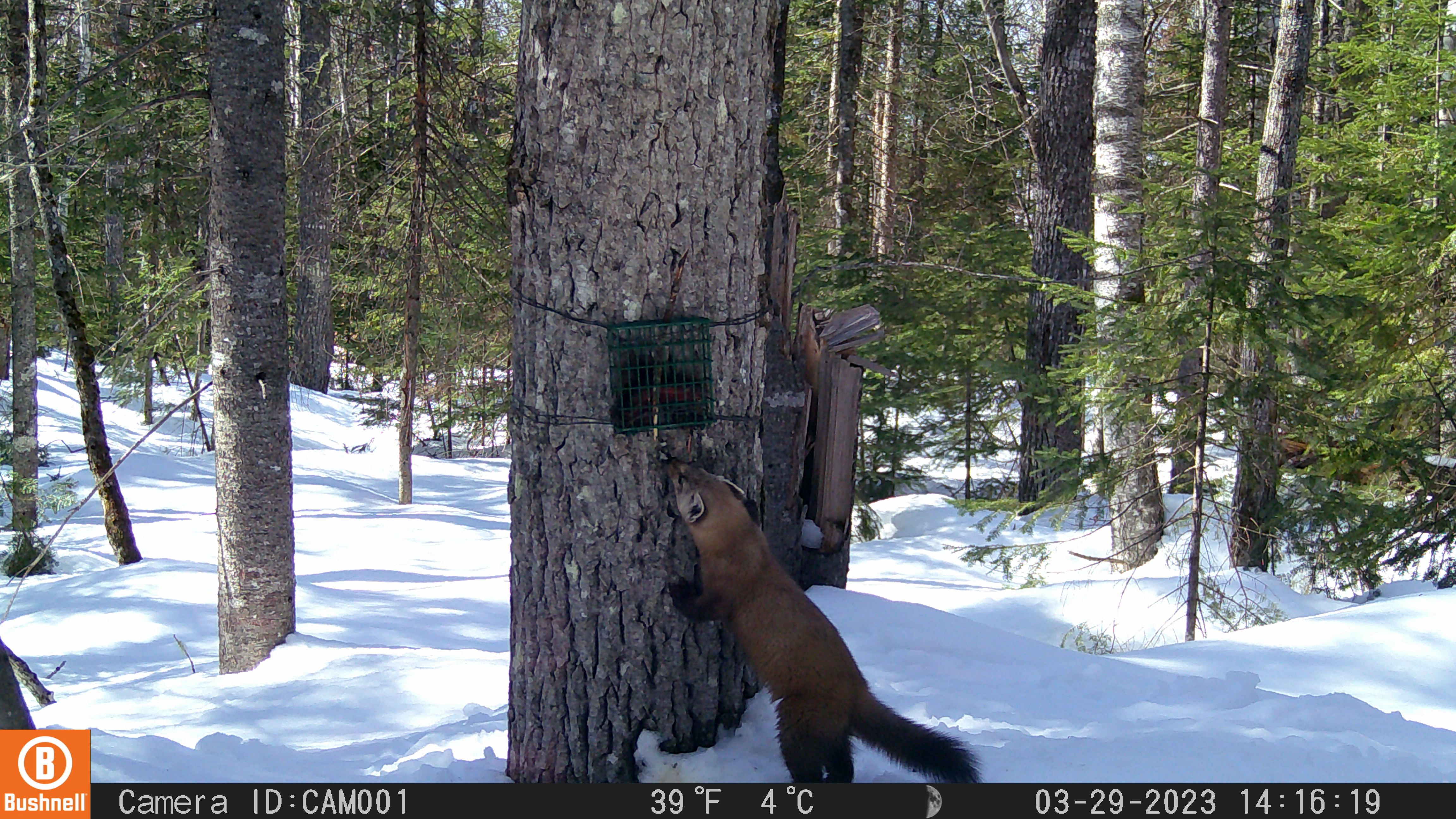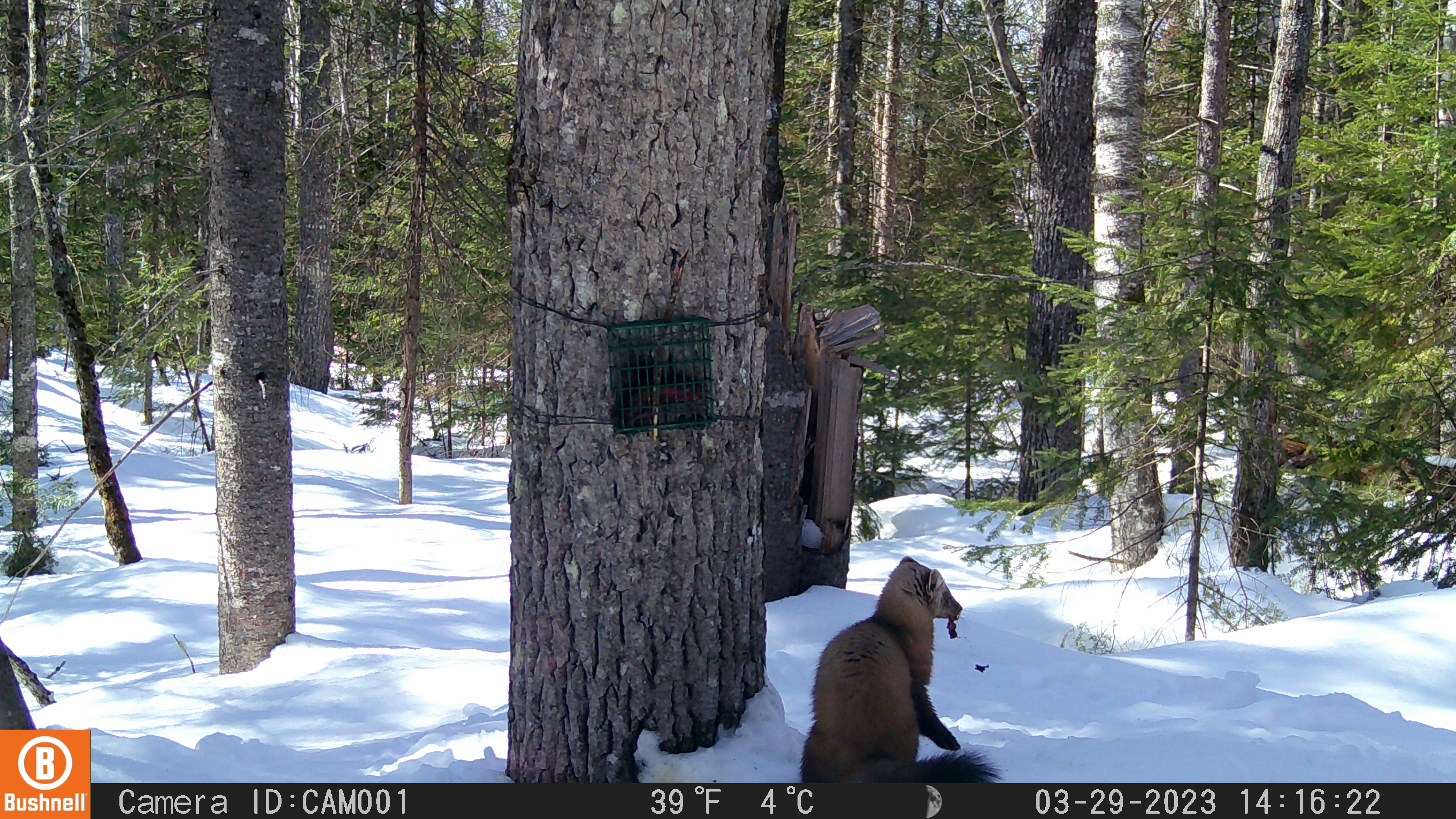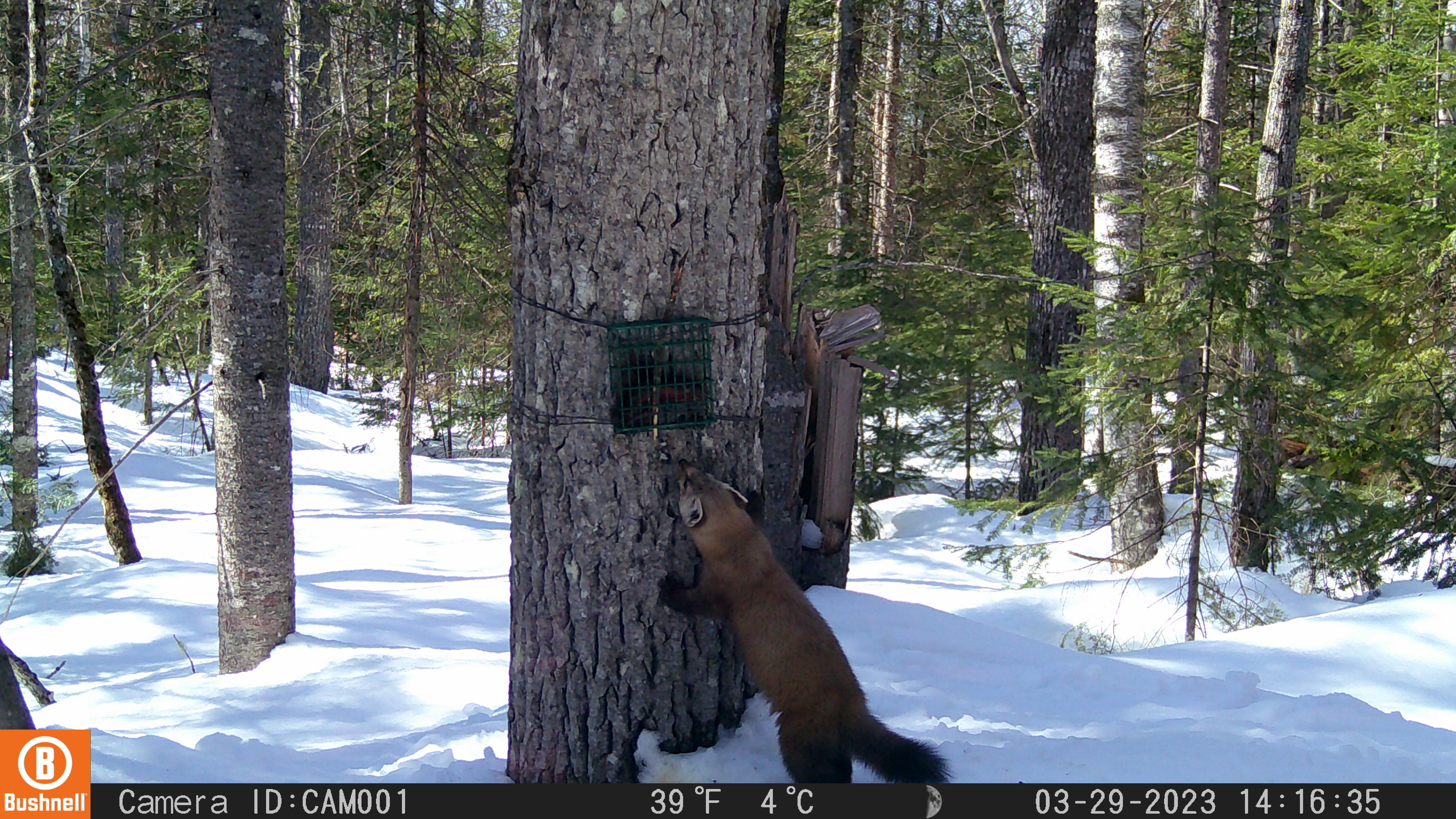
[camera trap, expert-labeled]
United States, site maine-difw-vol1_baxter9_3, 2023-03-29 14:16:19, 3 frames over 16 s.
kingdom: Animalia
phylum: Chordata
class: Mammalia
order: Carnivora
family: Mustelidae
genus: Martes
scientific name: Martes americana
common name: american marten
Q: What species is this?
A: American marten (Martes americana).